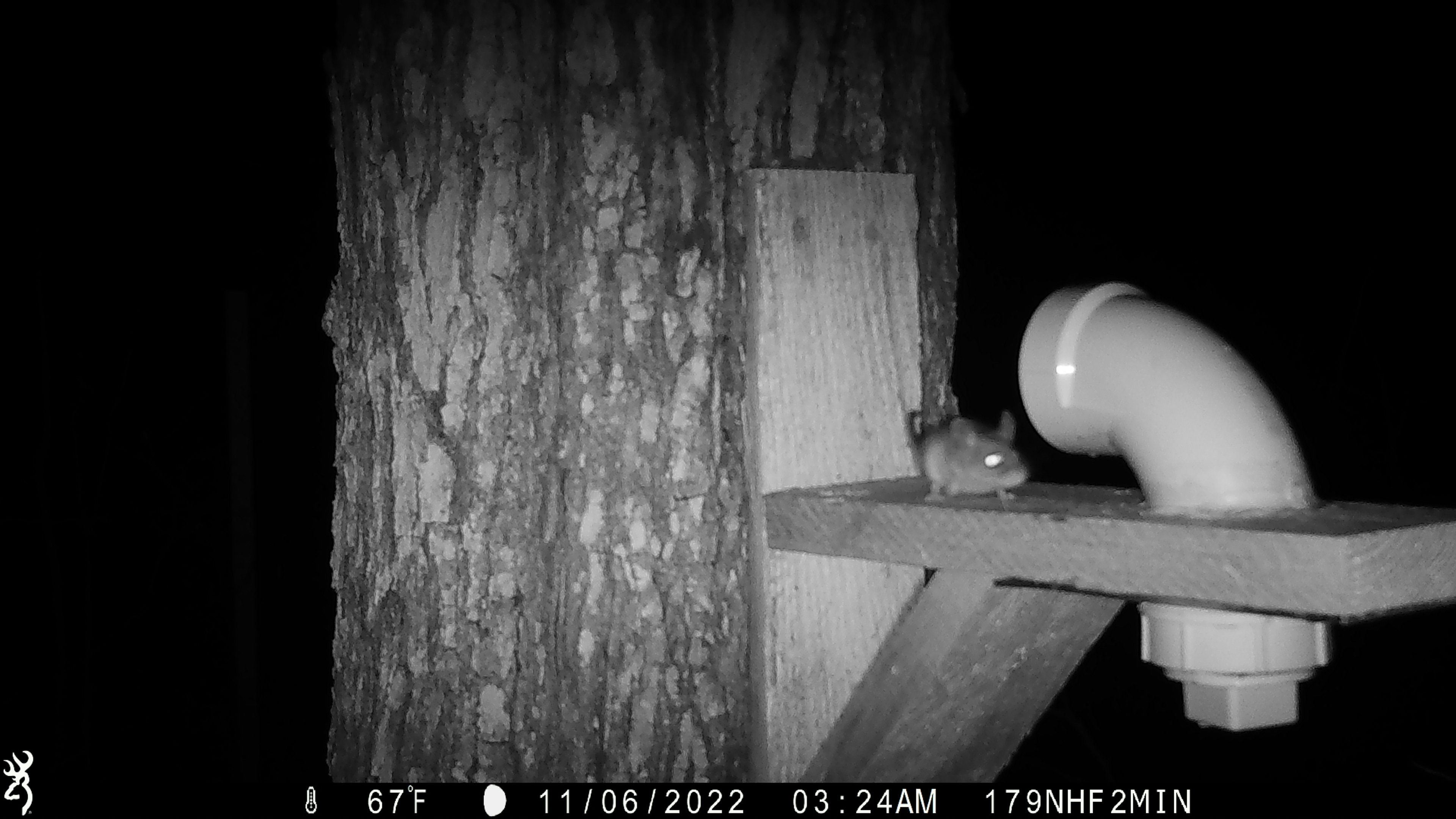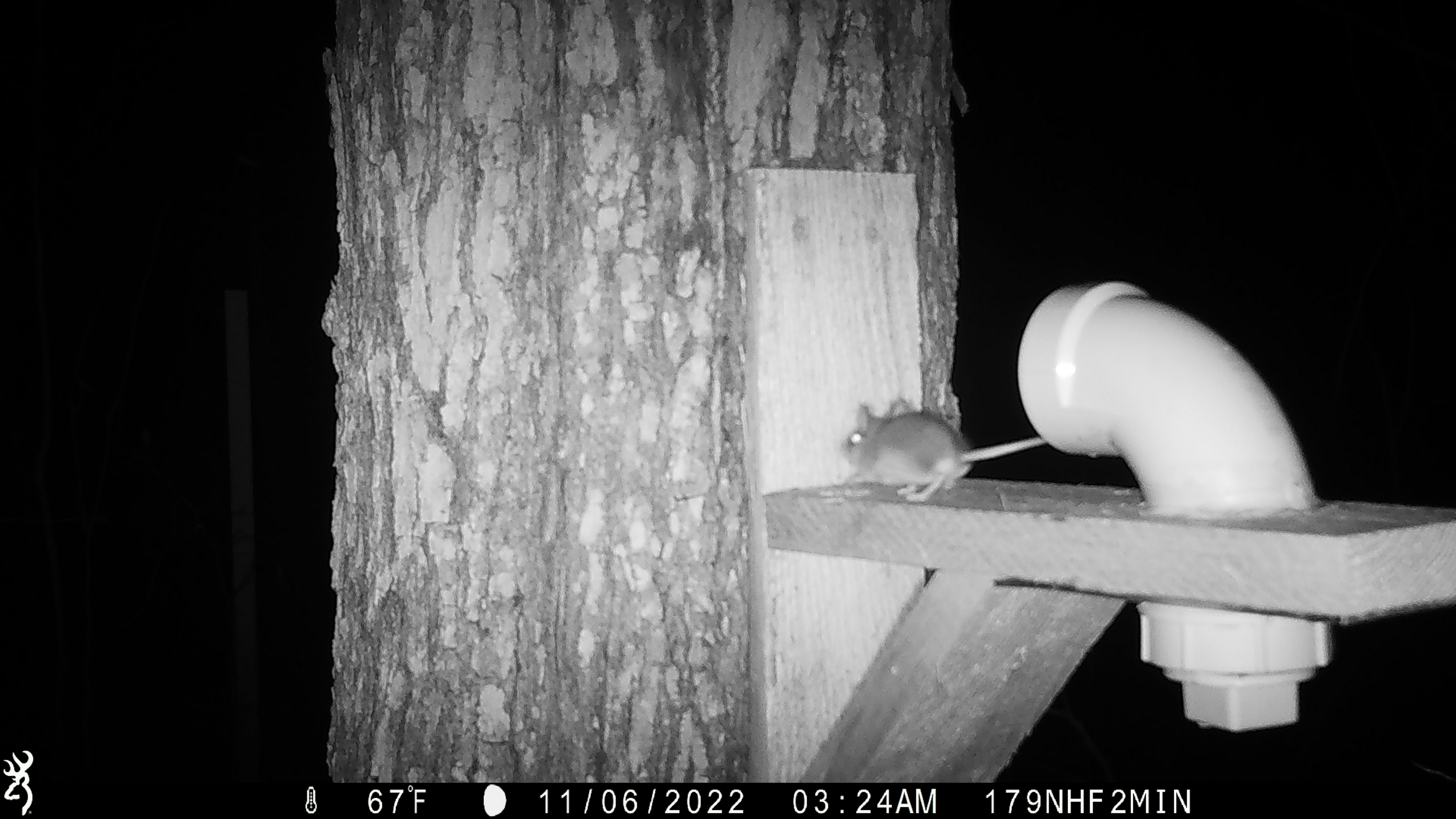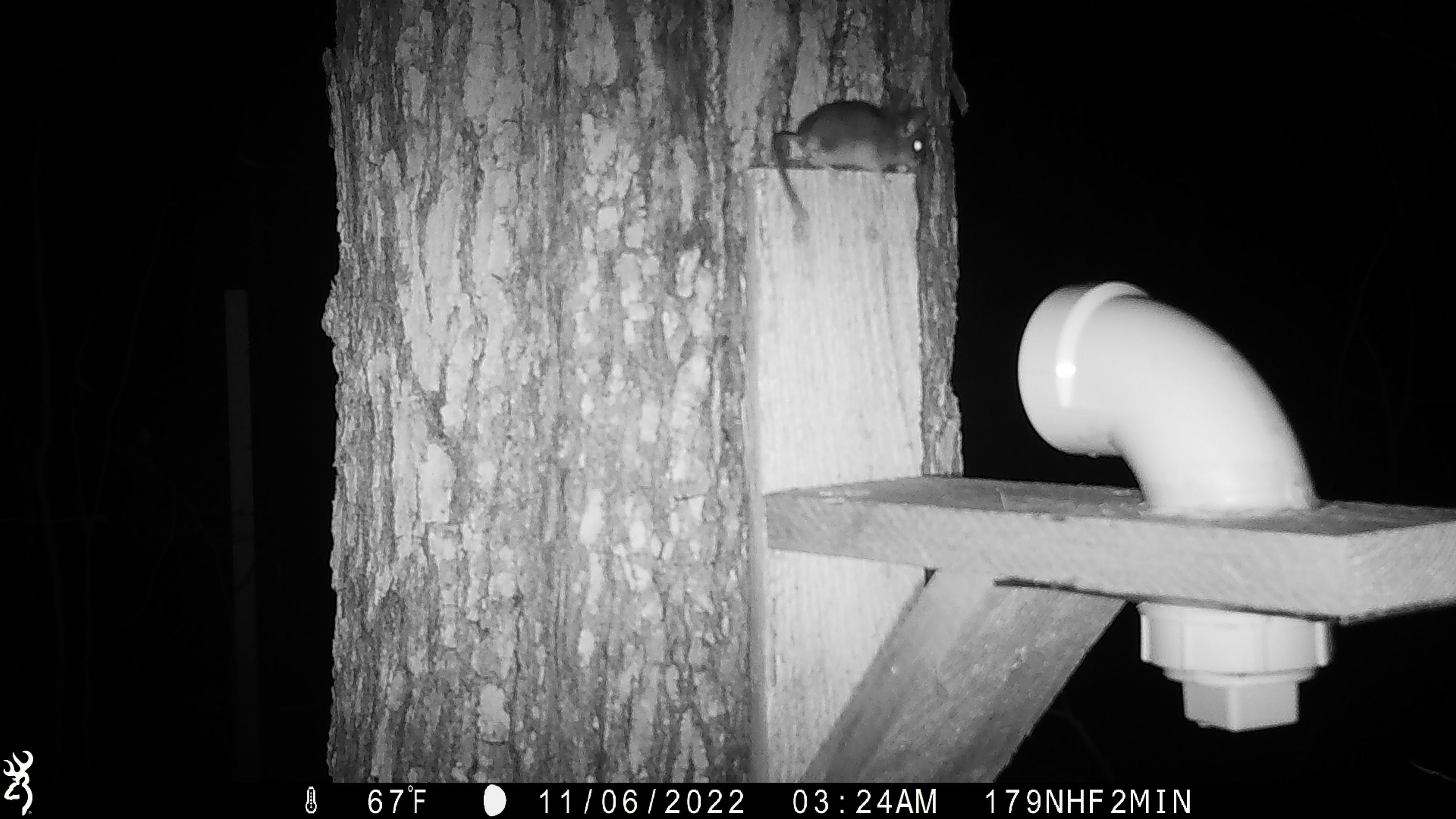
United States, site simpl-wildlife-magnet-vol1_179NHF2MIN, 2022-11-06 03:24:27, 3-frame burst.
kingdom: Animalia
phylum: Chordata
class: Mammalia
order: Rodentia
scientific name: Rodentia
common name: mouse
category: mouse sp.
Mouse sp. (mouse) (Rodentia).